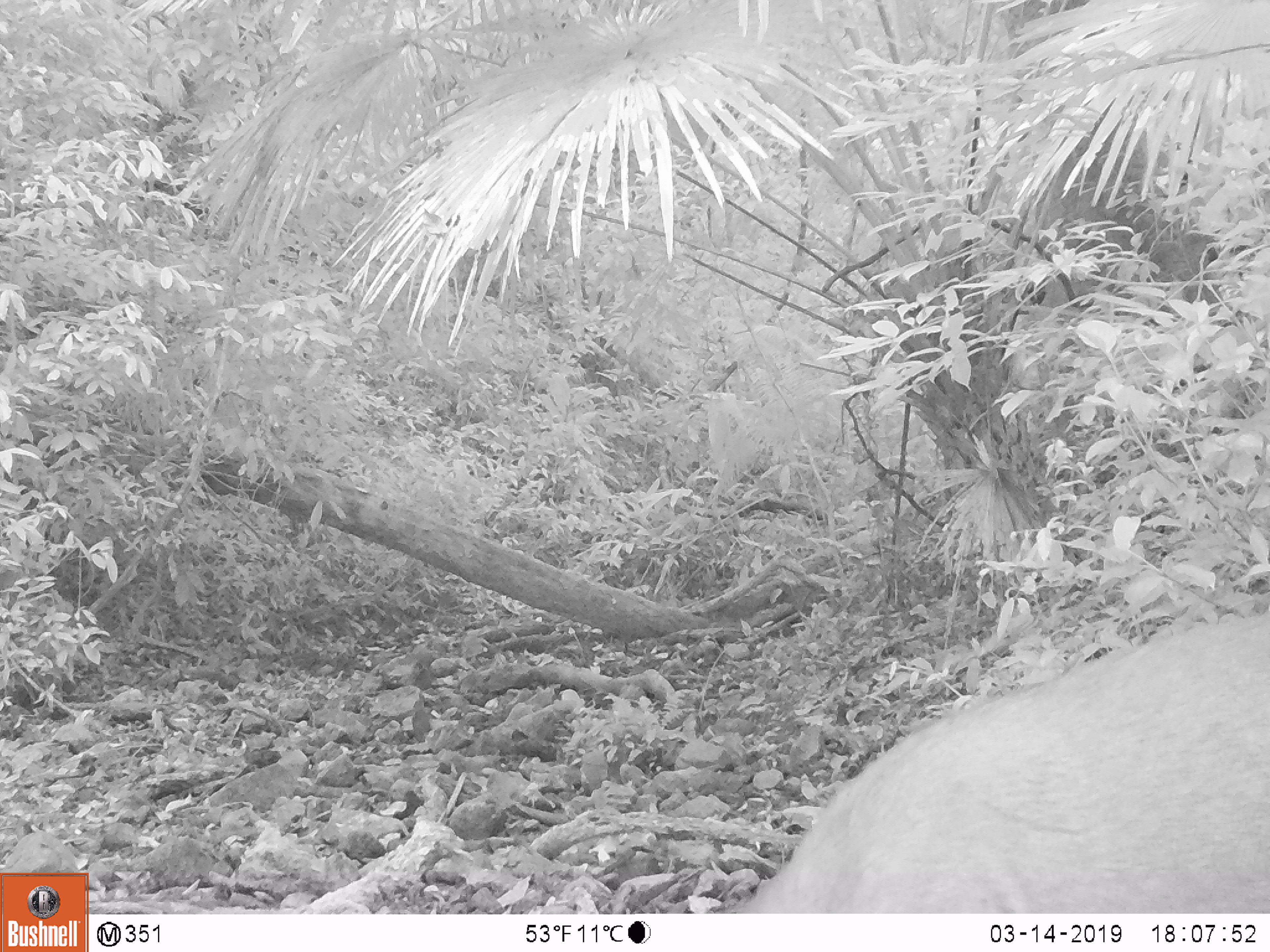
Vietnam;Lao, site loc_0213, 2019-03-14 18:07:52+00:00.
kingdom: Animalia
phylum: Chordata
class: Mammalia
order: Artiodactyla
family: Cervidae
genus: Rusa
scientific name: Rusa unicolor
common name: sambar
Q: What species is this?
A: Sambar (Rusa unicolor).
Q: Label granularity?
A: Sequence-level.